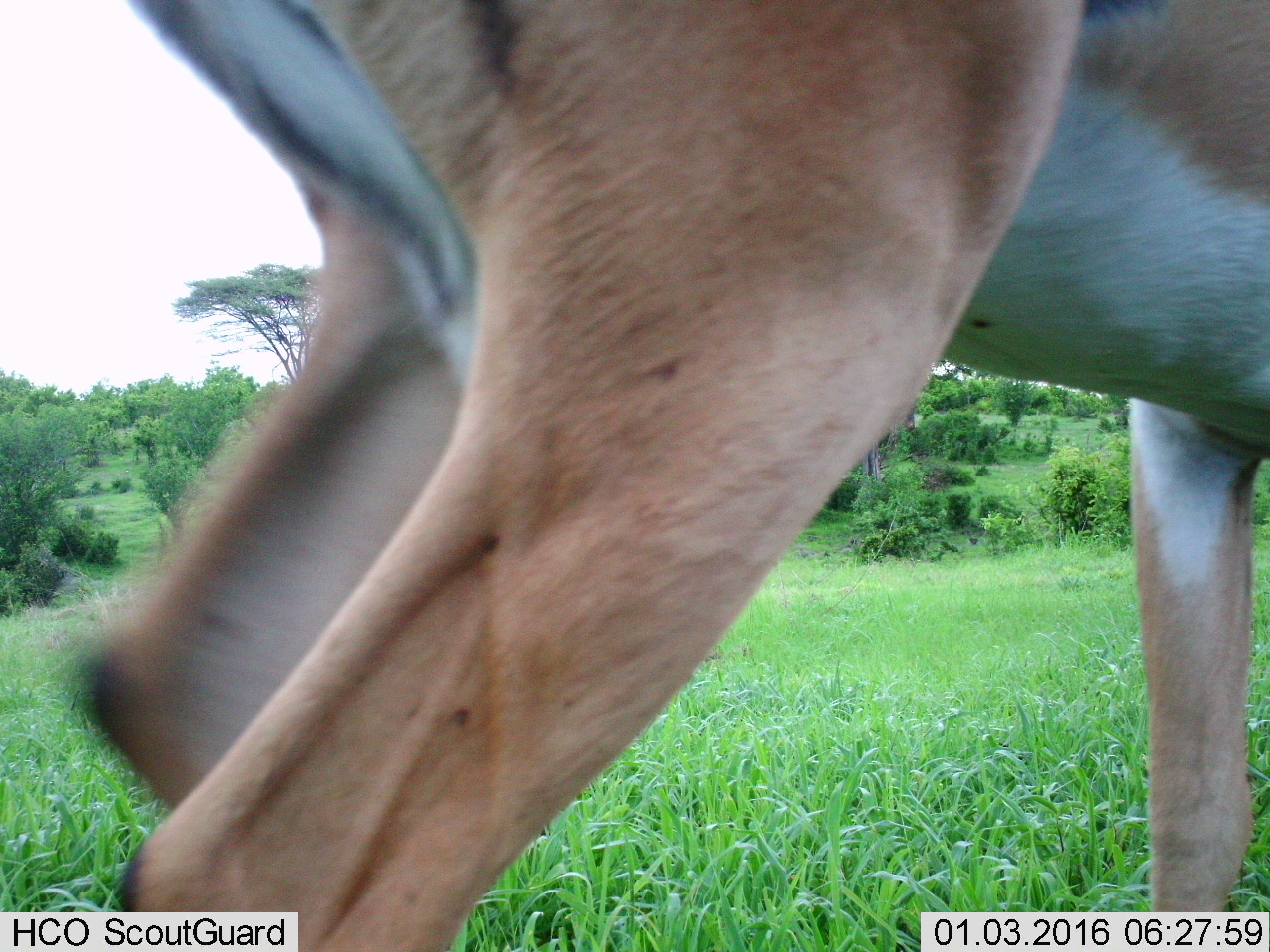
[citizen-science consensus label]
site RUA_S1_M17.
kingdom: Animalia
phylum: Chordata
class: Mammalia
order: Artiodactyla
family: Bovidae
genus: Aepyceros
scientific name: Aepyceros melampus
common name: impala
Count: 1.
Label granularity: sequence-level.